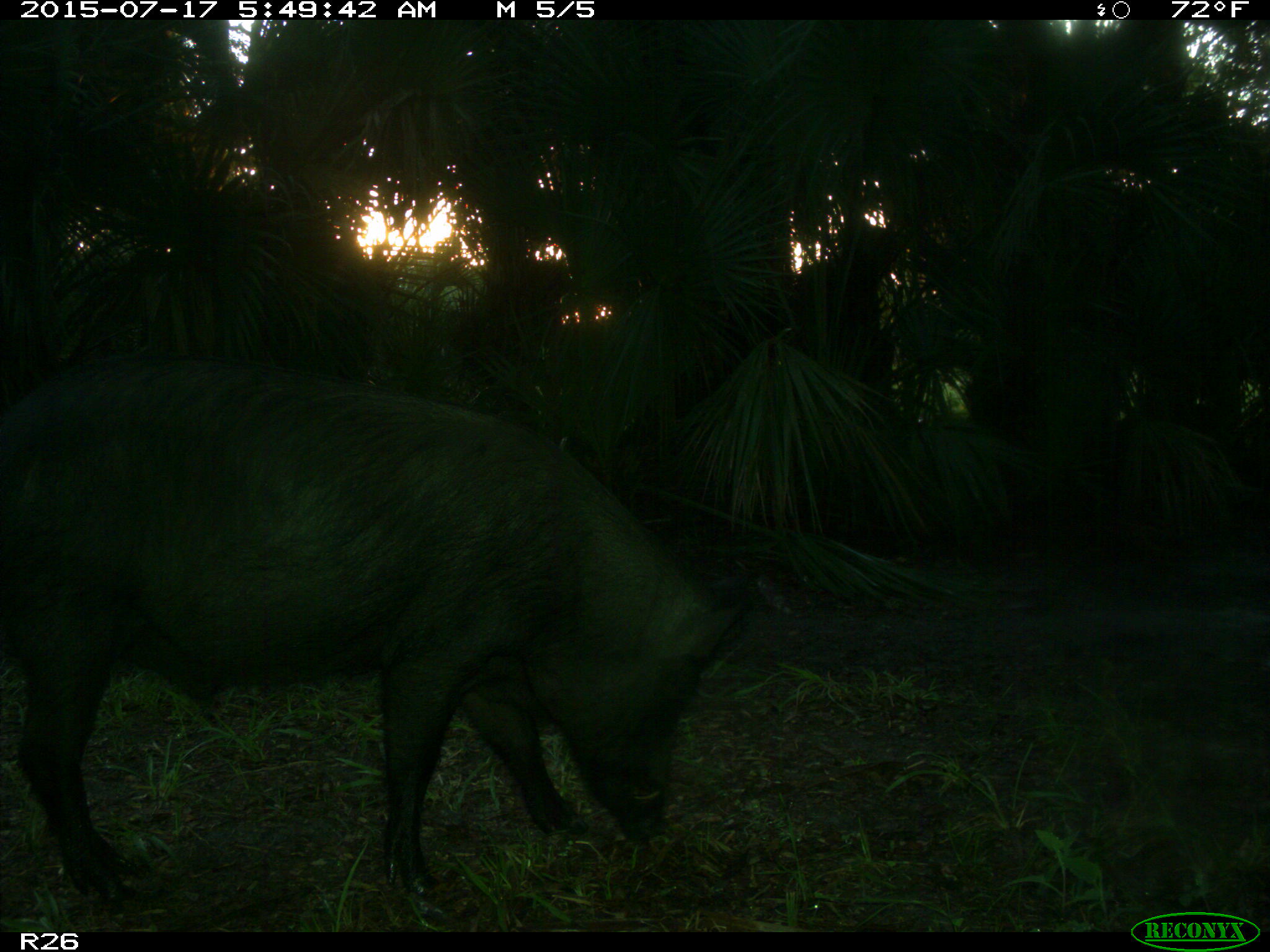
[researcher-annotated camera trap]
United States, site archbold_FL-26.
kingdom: Animalia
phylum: Chordata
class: Mammalia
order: Artiodactyla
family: Suidae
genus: Sus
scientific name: Sus scrofa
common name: wild boar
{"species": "Sus scrofa (wild boar)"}